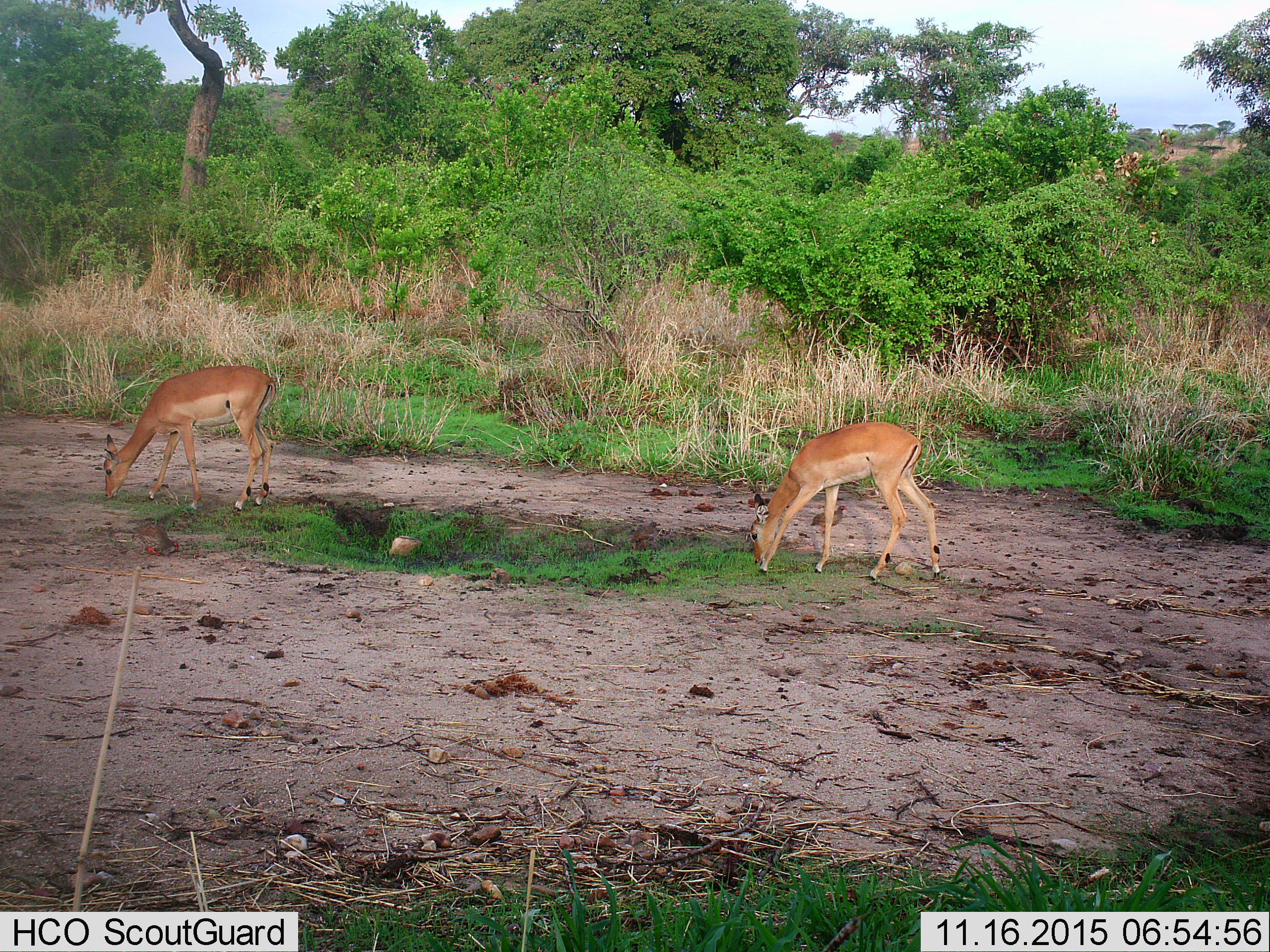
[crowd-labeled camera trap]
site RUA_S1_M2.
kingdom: Animalia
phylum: Chordata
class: Mammalia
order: Artiodactyla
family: Bovidae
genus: Aepyceros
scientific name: Aepyceros melampus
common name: impala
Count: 2.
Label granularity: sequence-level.